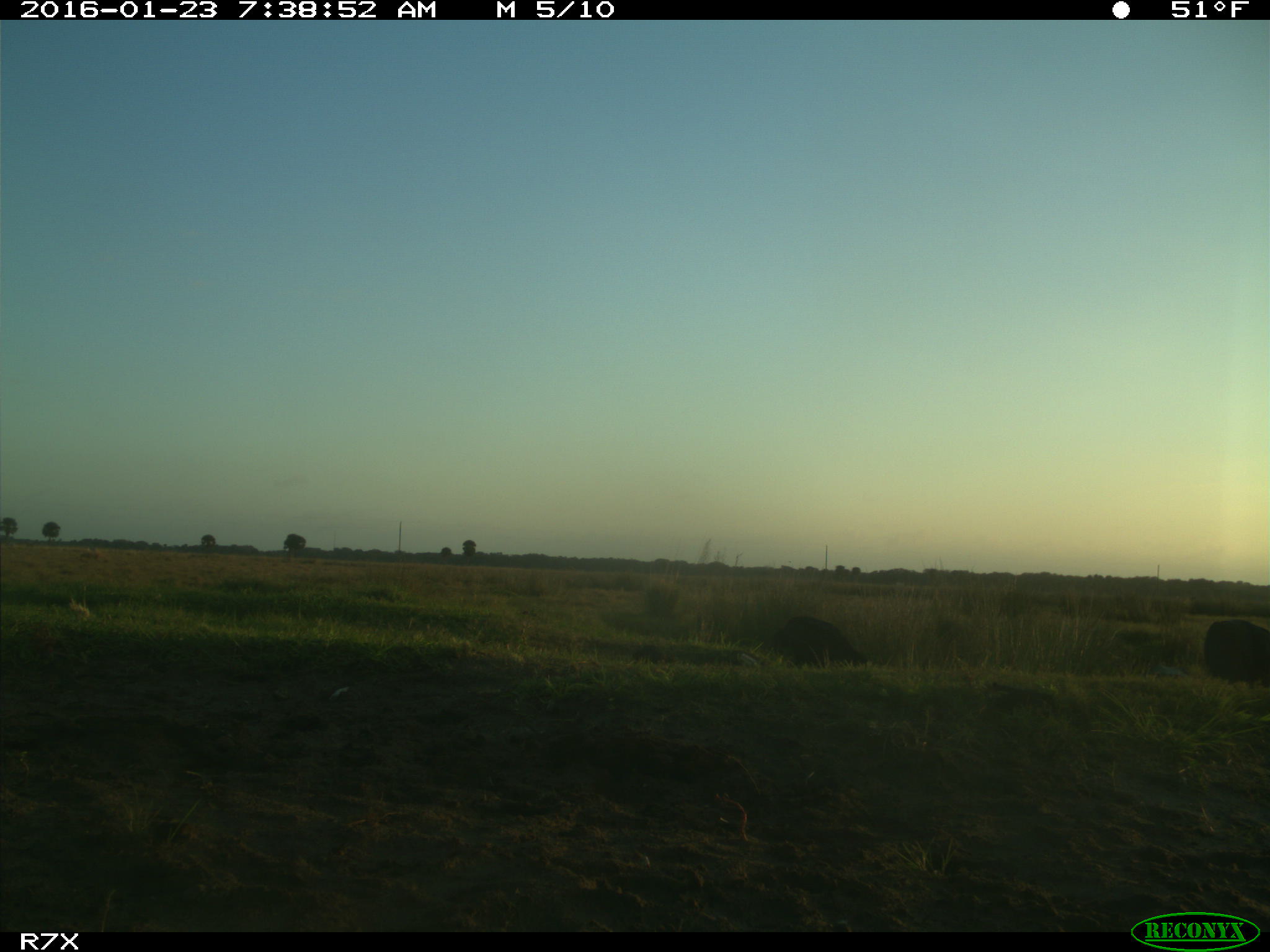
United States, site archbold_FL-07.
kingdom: Animalia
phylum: Chordata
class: Aves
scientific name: Aves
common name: birds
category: unidentified bird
Unidentified bird (birds) (Aves).